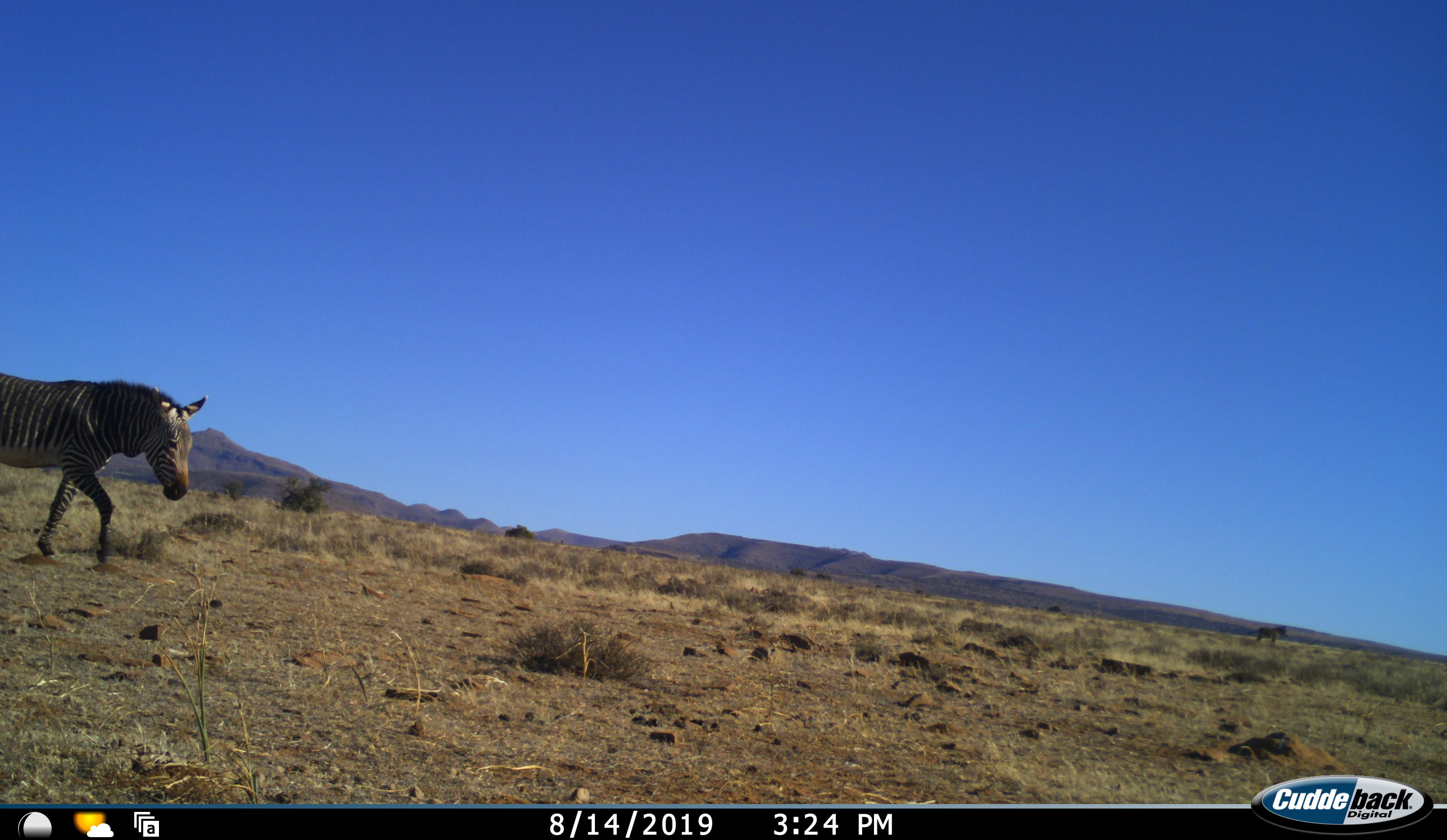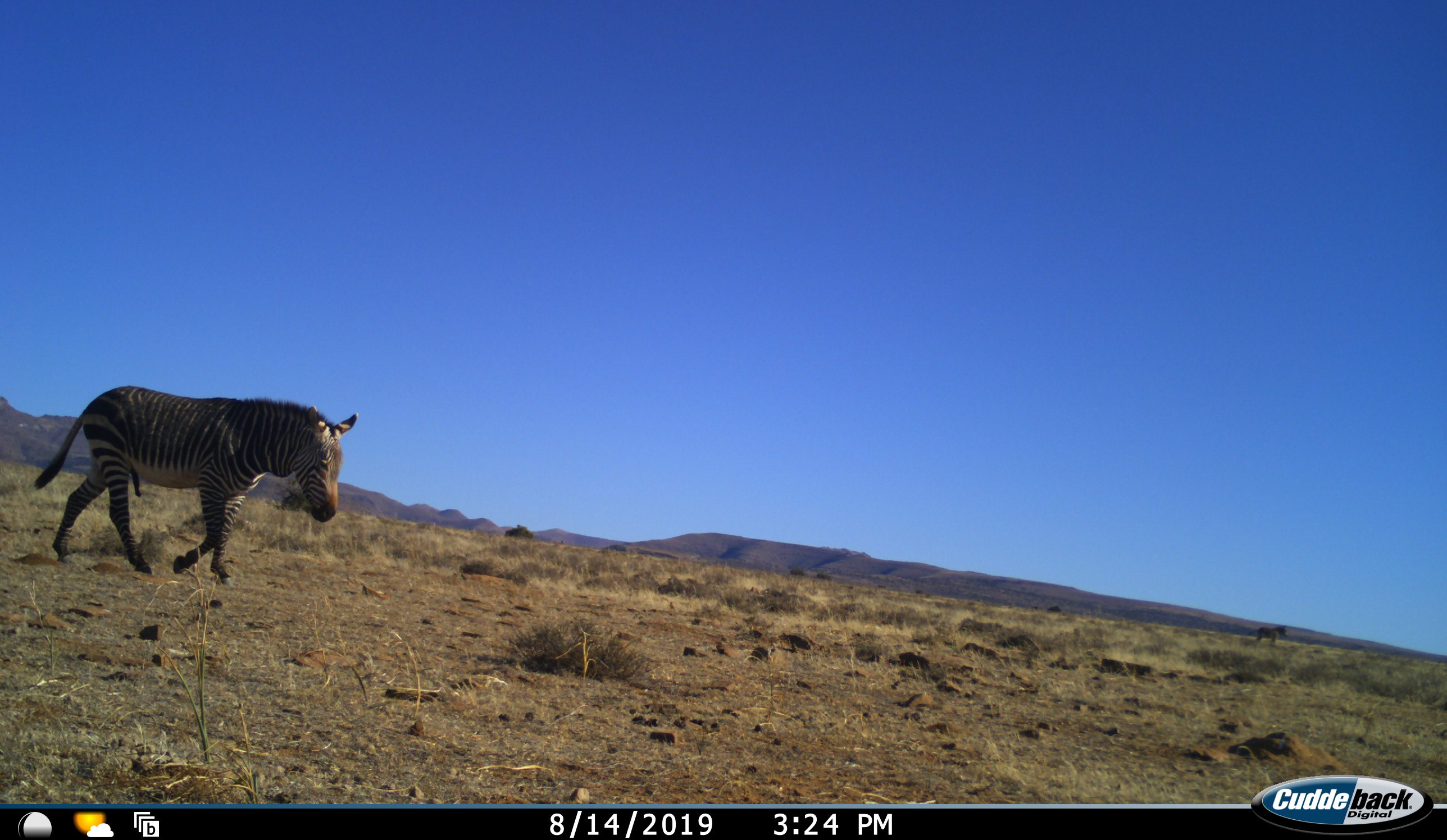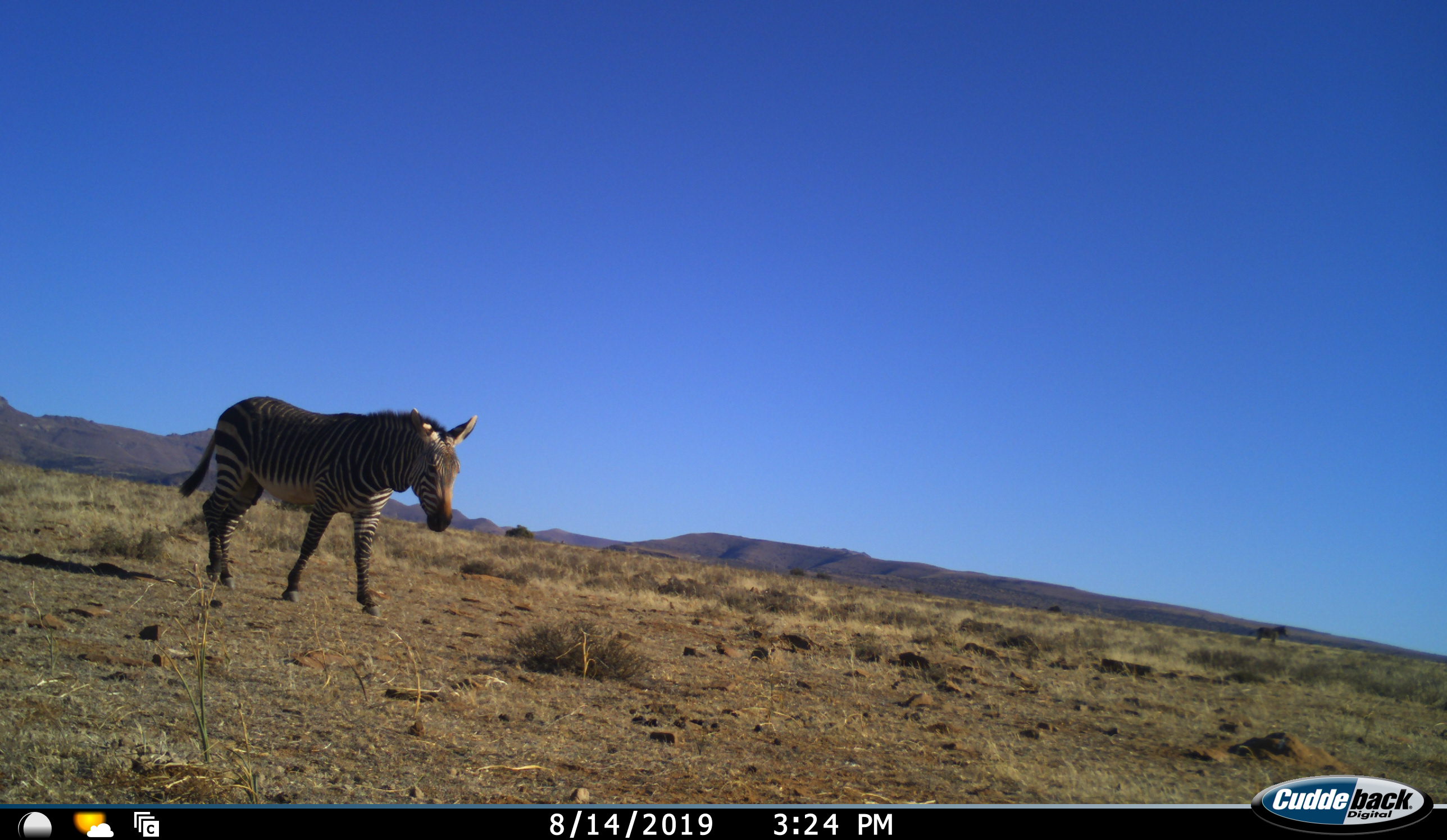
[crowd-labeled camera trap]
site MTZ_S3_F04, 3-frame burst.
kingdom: Animalia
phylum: Chordata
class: Mammalia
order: Perissodactyla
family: Equidae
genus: Equus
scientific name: Equus zebra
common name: mountain zebra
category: zebramountain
Zebramountain (mountain zebra) (Equus zebra), count 1. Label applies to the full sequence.